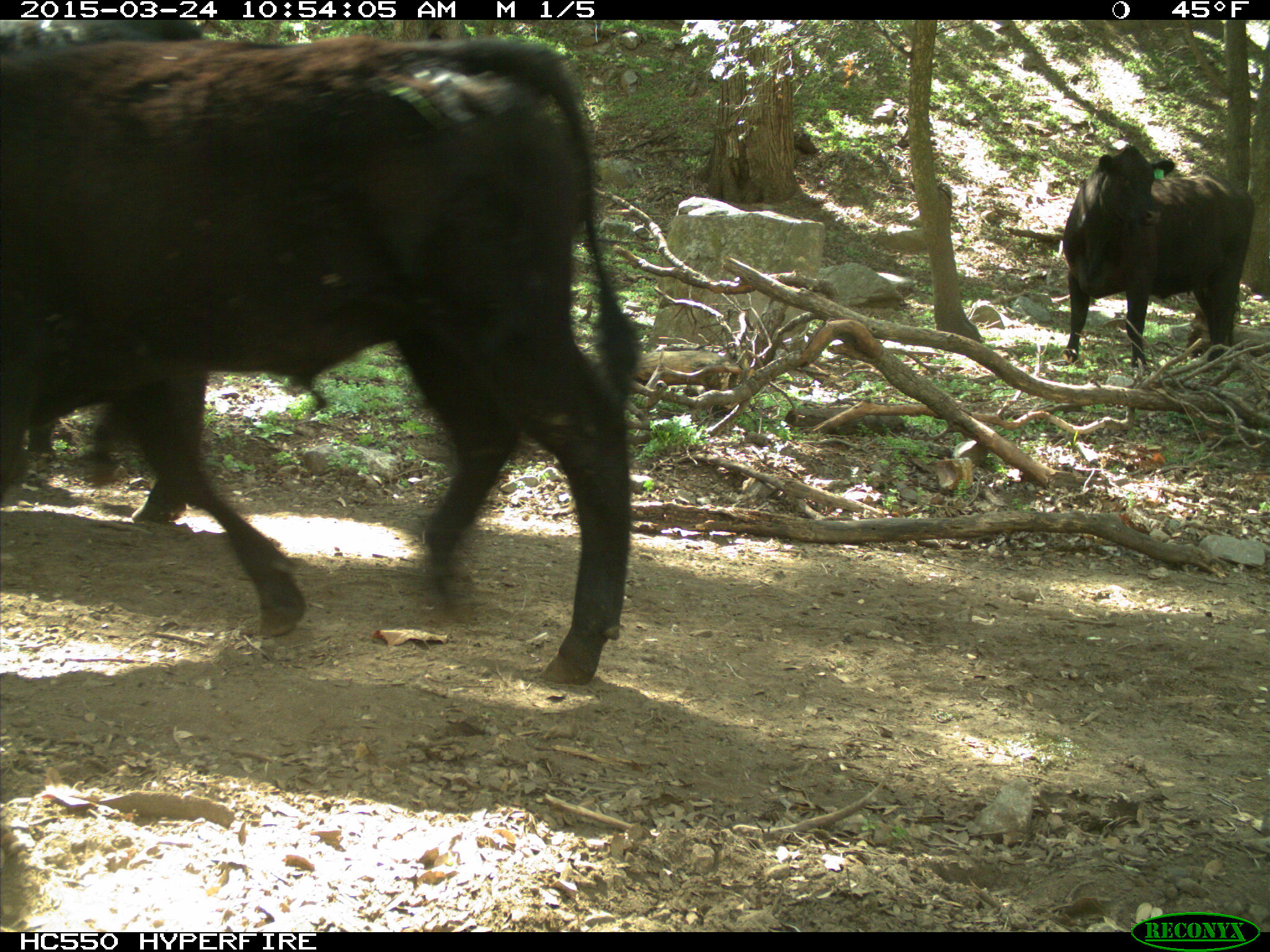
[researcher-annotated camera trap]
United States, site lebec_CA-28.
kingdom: Animalia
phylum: Chordata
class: Mammalia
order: Artiodactyla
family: Bovidae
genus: Bos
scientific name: Bos taurus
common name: domestic cow